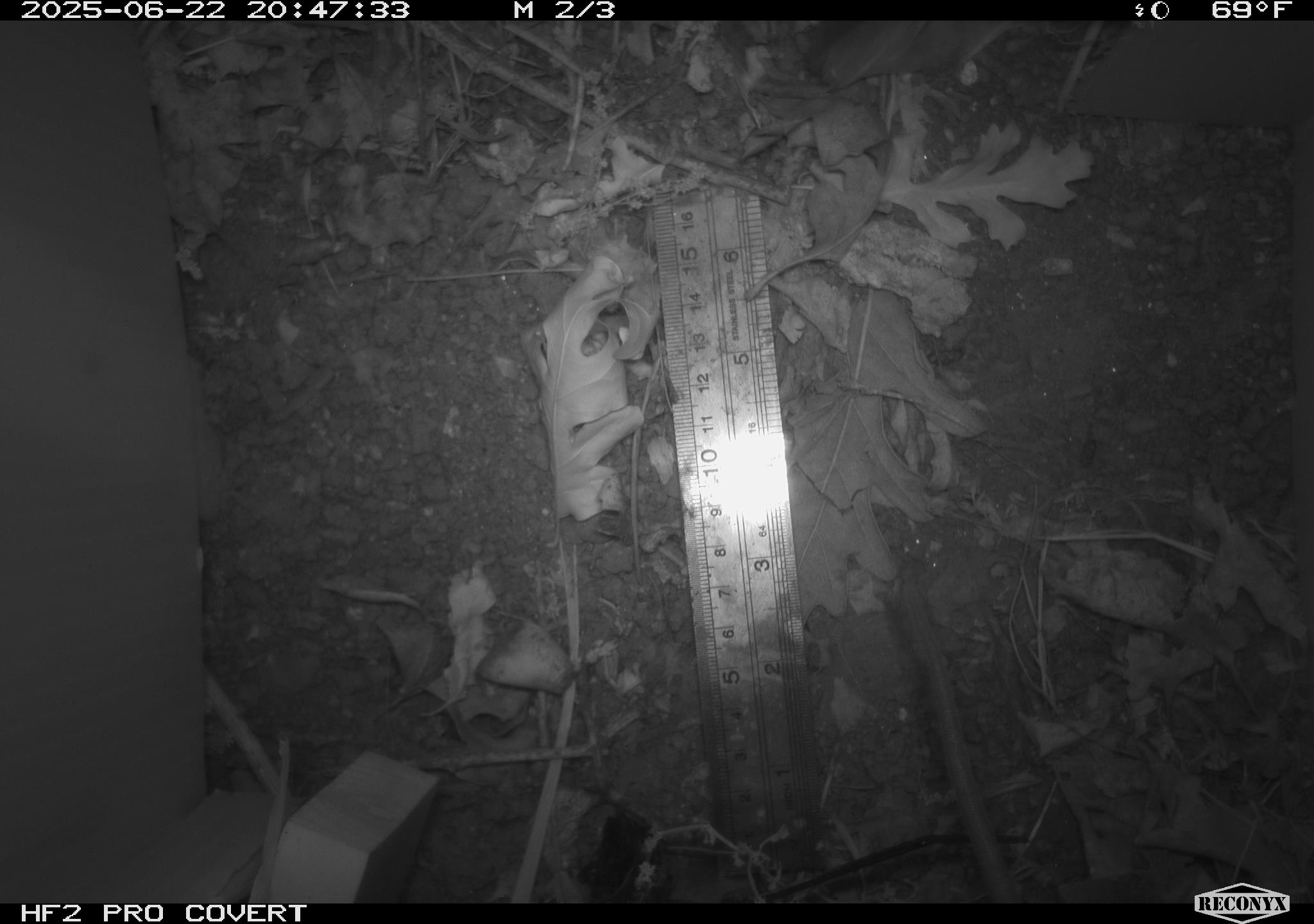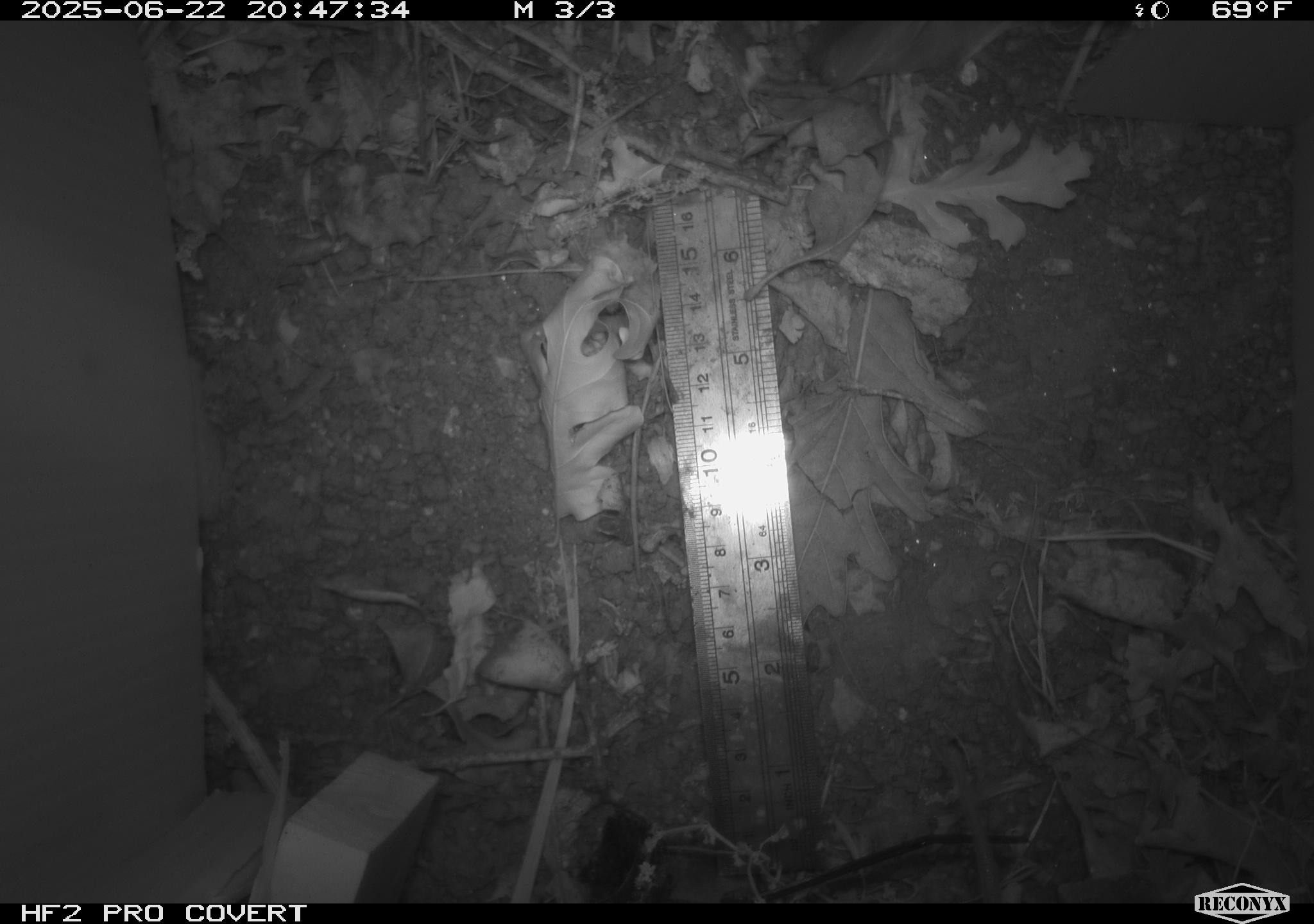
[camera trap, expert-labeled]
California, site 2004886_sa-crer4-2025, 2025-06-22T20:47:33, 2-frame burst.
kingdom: Animalia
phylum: Chordata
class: Mammalia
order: Rodentia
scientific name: Rodentia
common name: rodent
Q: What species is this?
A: Rodent (Rodentia).